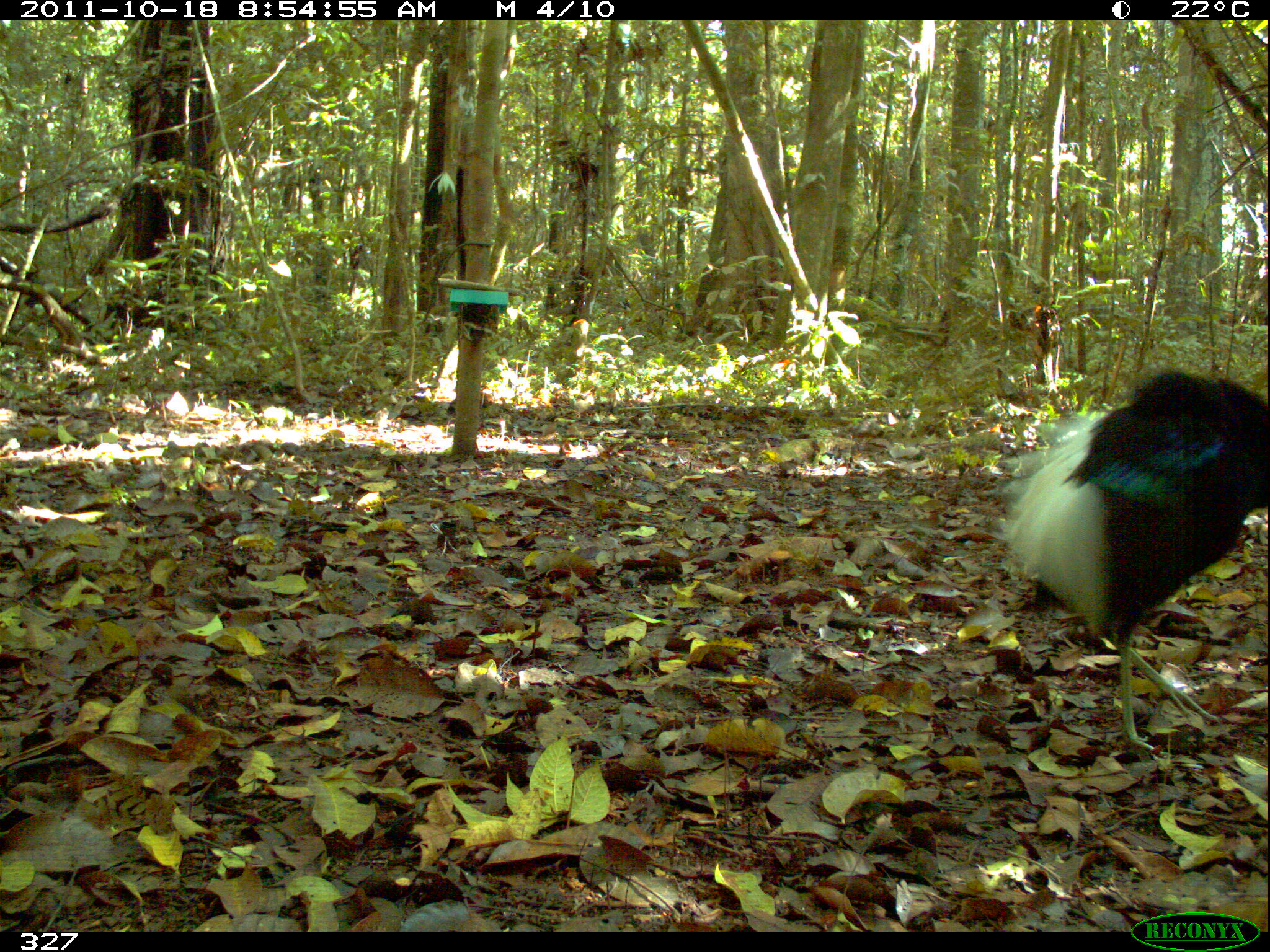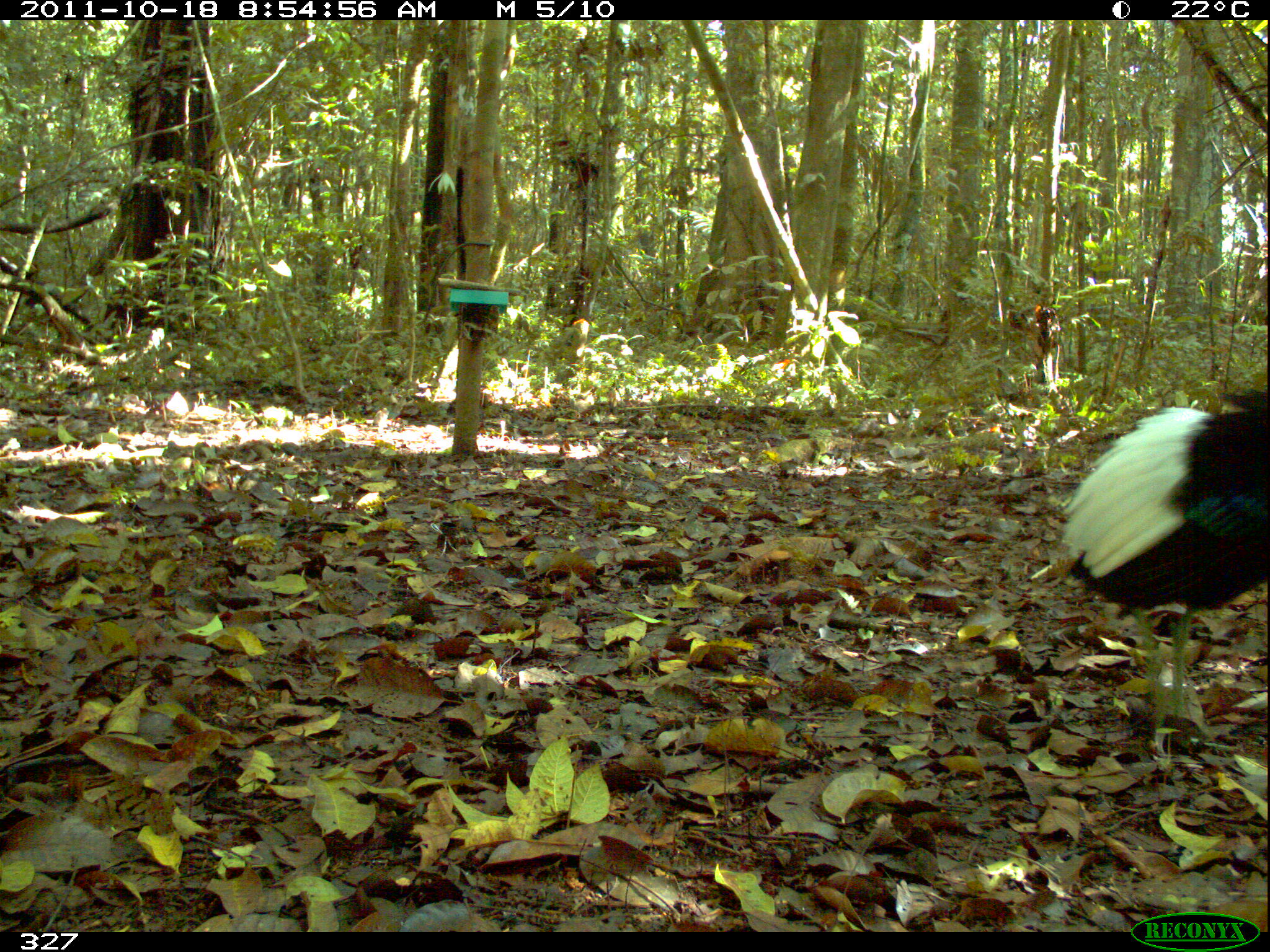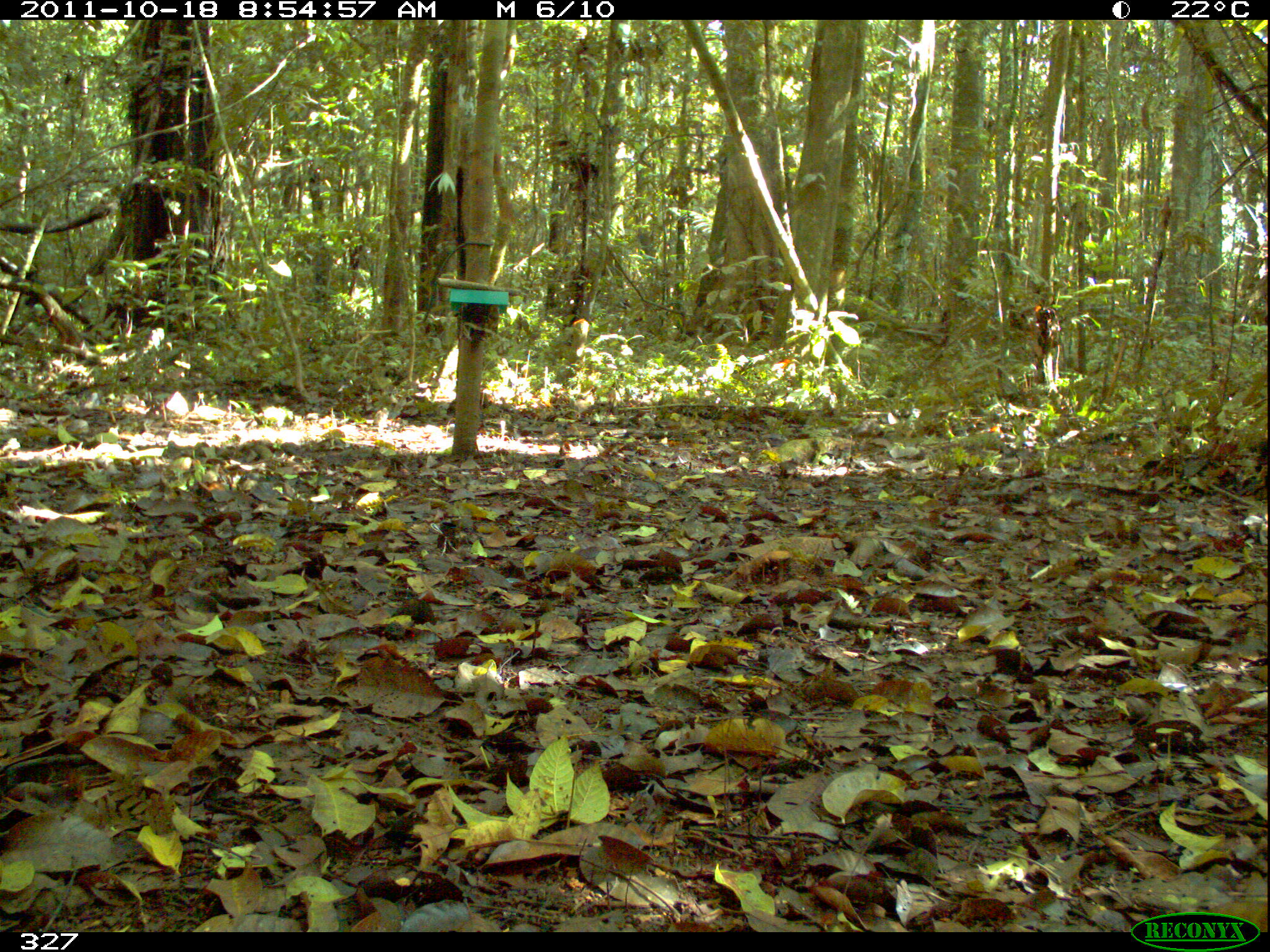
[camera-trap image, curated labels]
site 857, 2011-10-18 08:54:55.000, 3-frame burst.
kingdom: Animalia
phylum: Chordata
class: Aves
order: Gruiformes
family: Psophiidae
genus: Psophia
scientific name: Psophia leucoptera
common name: pale-winged trumpeter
Psophia leucoptera (pale-winged trumpeter).